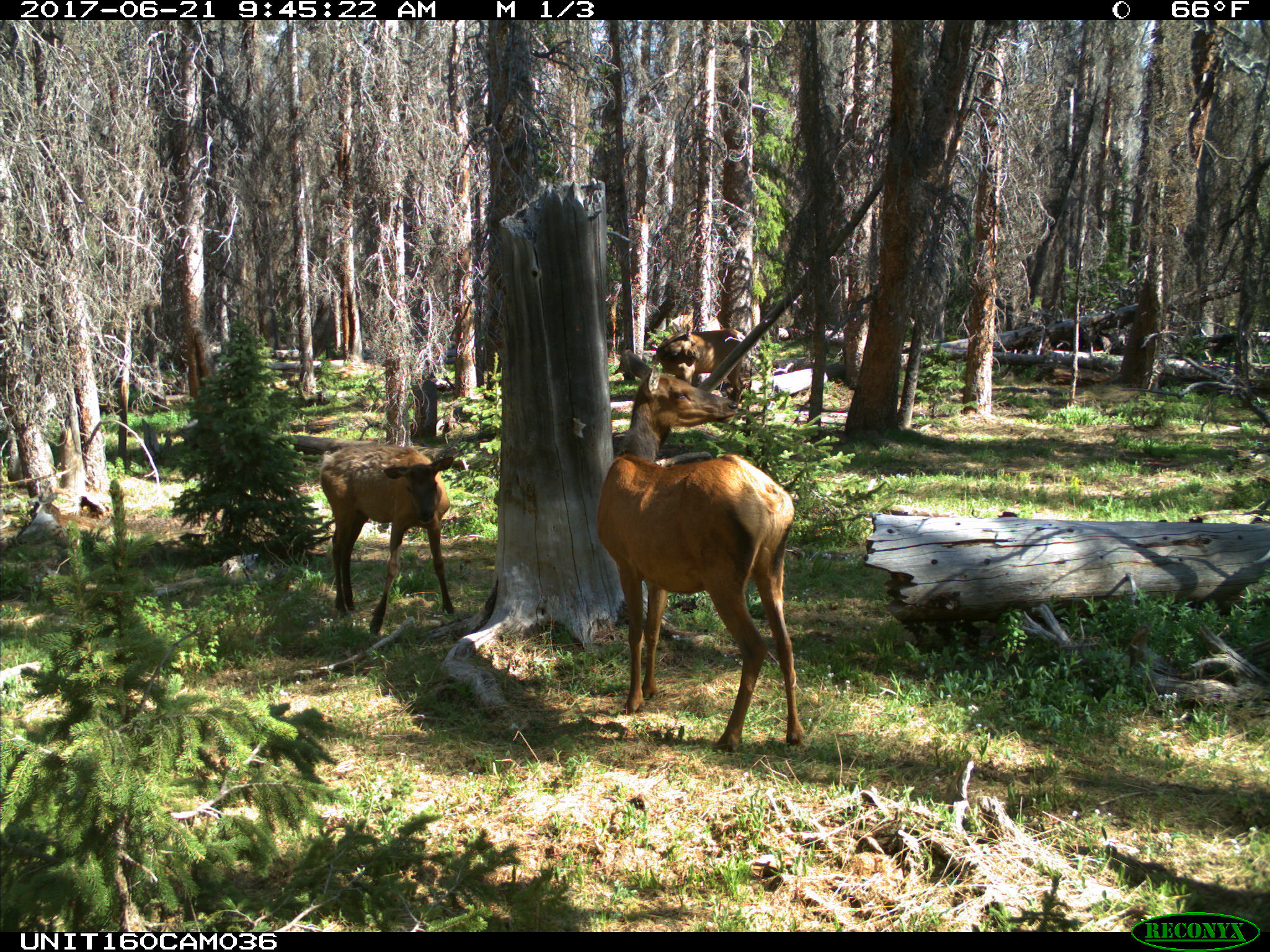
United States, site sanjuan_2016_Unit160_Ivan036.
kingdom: Animalia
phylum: Chordata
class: Mammalia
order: Artiodactyla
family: Cervidae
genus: Cervus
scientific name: Cervus elaphus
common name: red deer